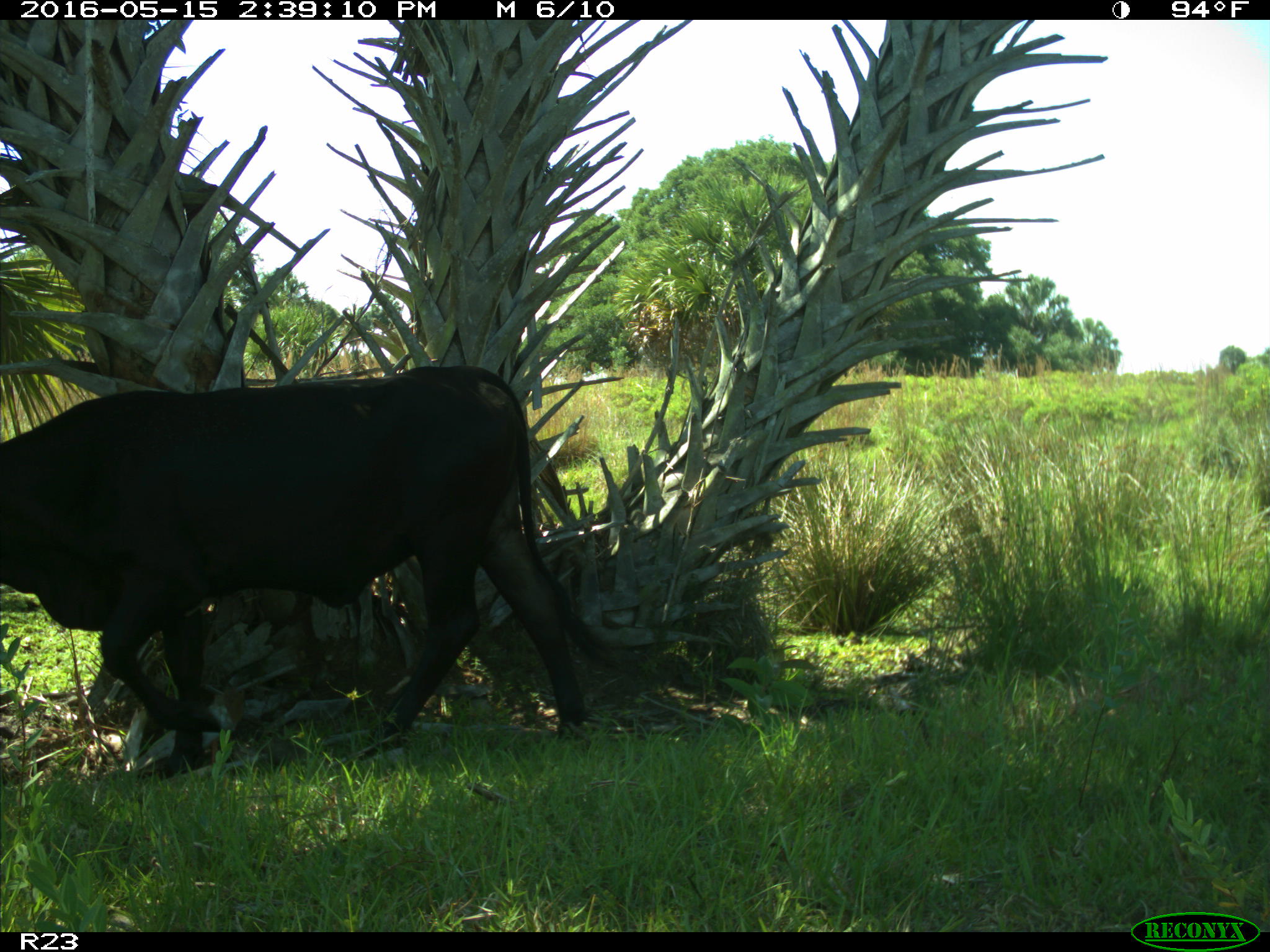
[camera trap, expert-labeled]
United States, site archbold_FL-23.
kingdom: Animalia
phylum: Chordata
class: Mammalia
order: Artiodactyla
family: Bovidae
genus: Bos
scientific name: Bos taurus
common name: domestic cow